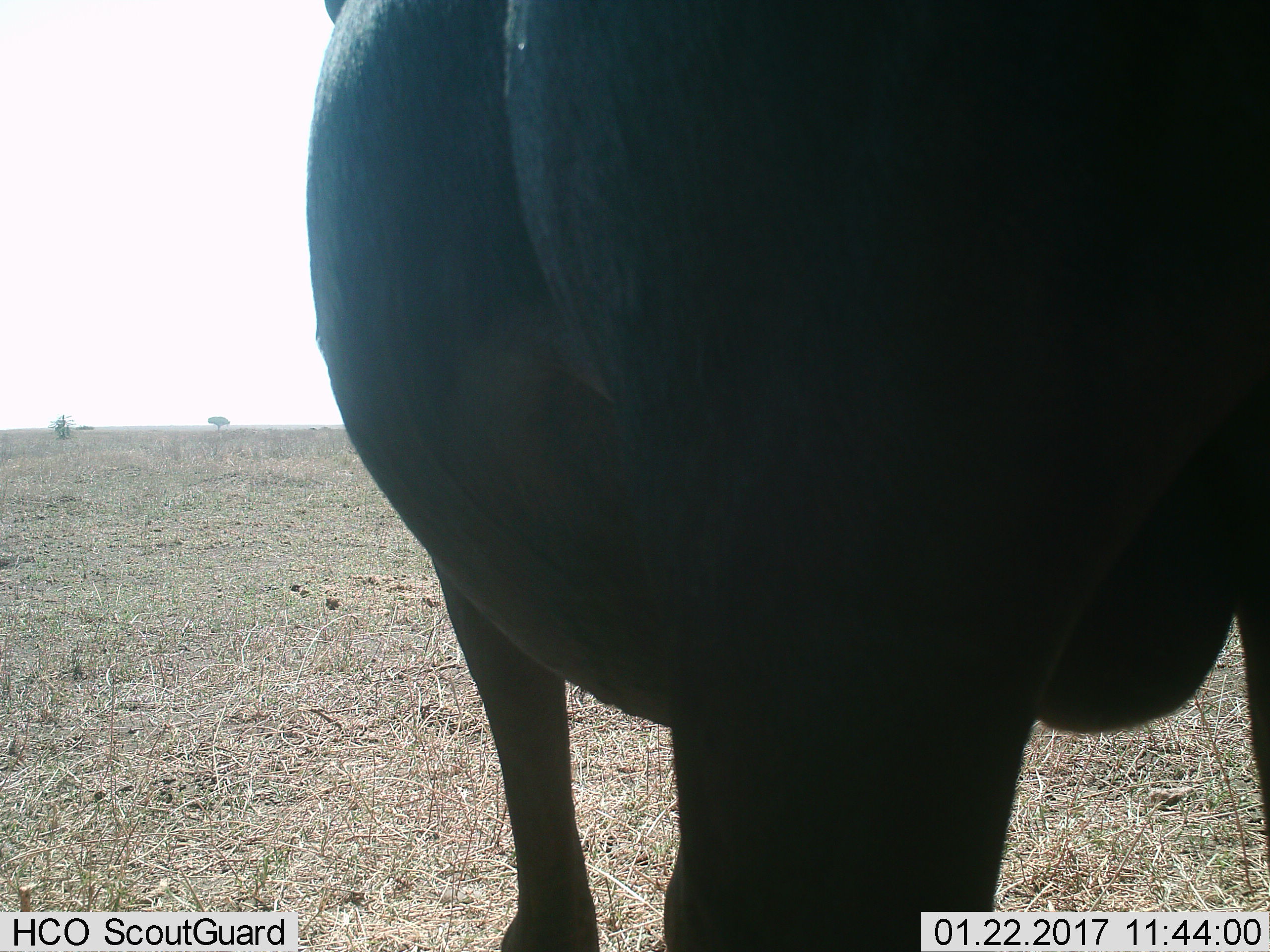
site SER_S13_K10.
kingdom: Animalia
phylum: Chordata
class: Mammalia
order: Artiodactyla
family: Bovidae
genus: Connochaetes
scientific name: Connochaetes taurinus taurinus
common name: blue wildebeest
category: wildebeestblue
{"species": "wildebeestblue (blue wildebeest) (Connochaetes taurinus taurinus)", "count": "1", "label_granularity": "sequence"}